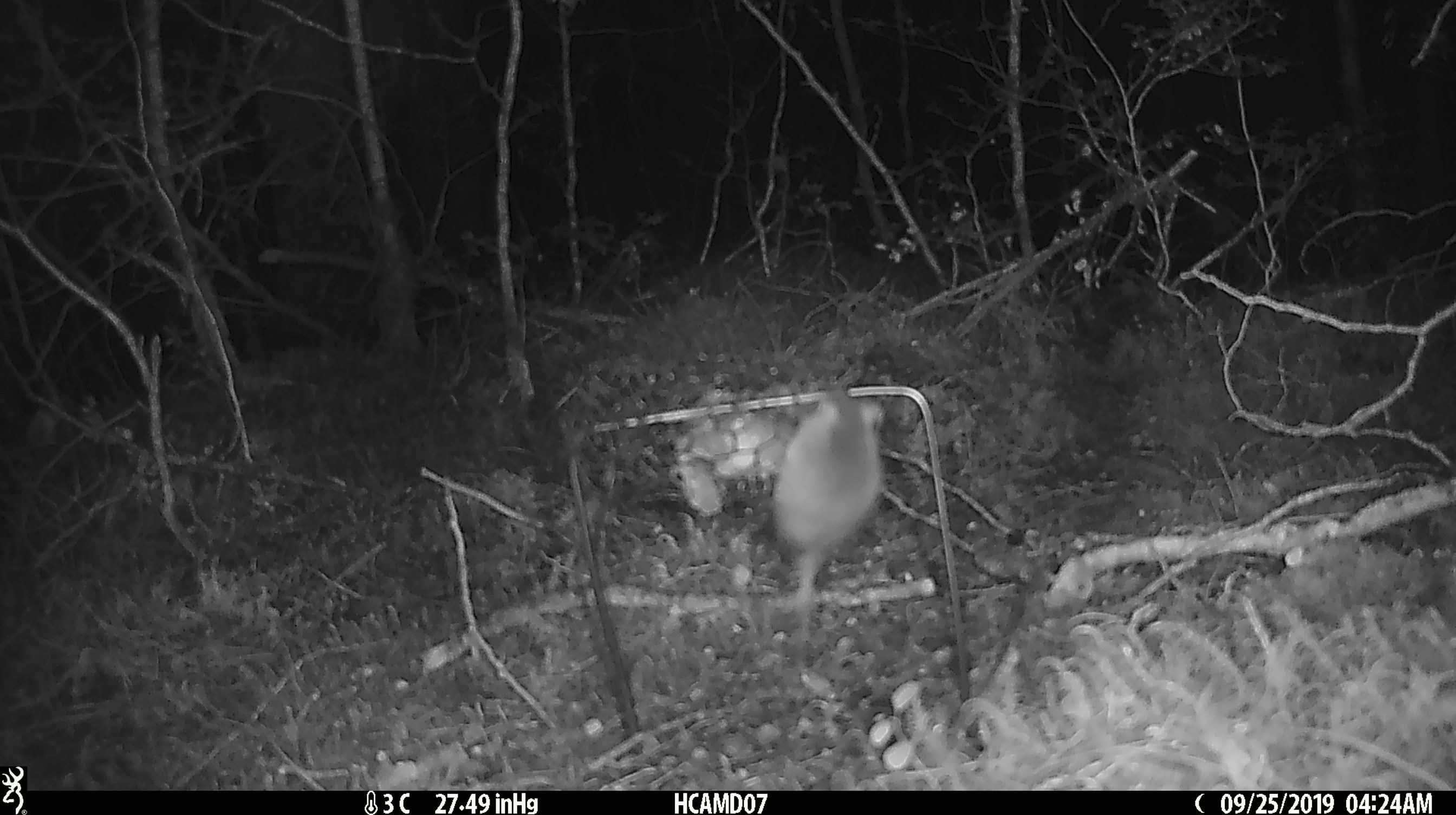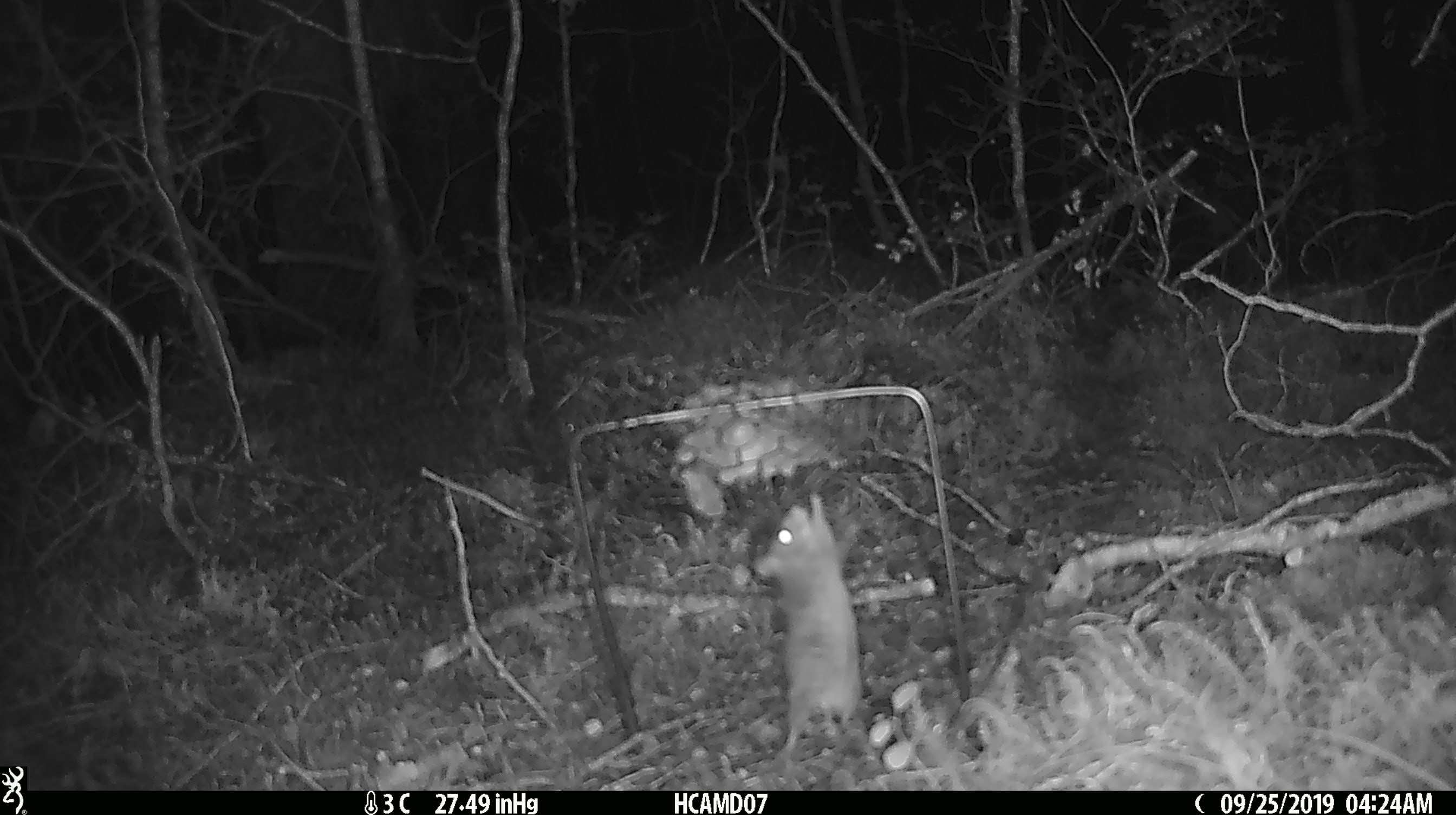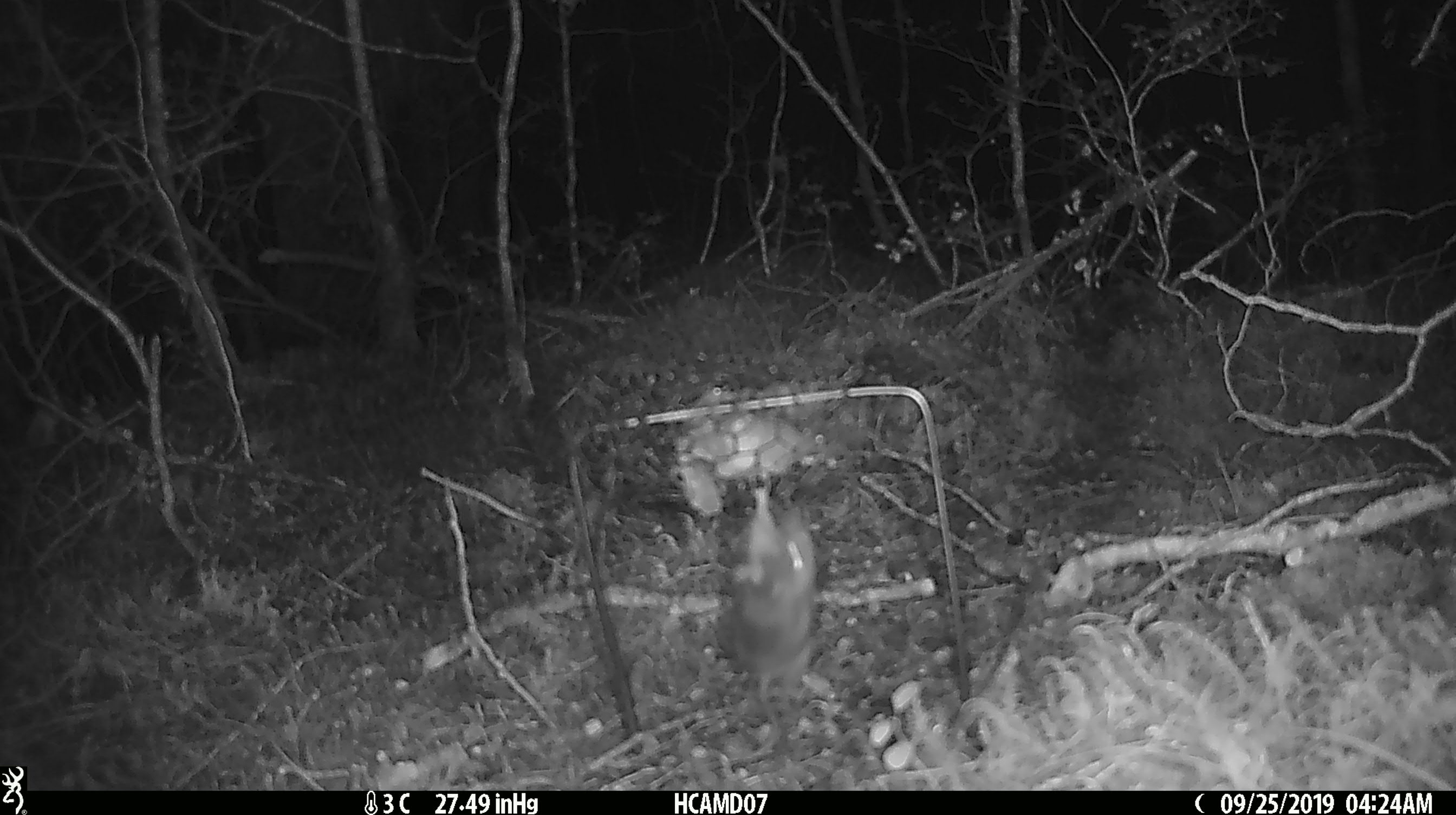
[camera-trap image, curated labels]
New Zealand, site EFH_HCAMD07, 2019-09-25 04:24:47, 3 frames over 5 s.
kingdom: Animalia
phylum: Chordata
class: Mammalia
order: Rodentia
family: Muridae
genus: Mus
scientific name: Mus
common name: mouse